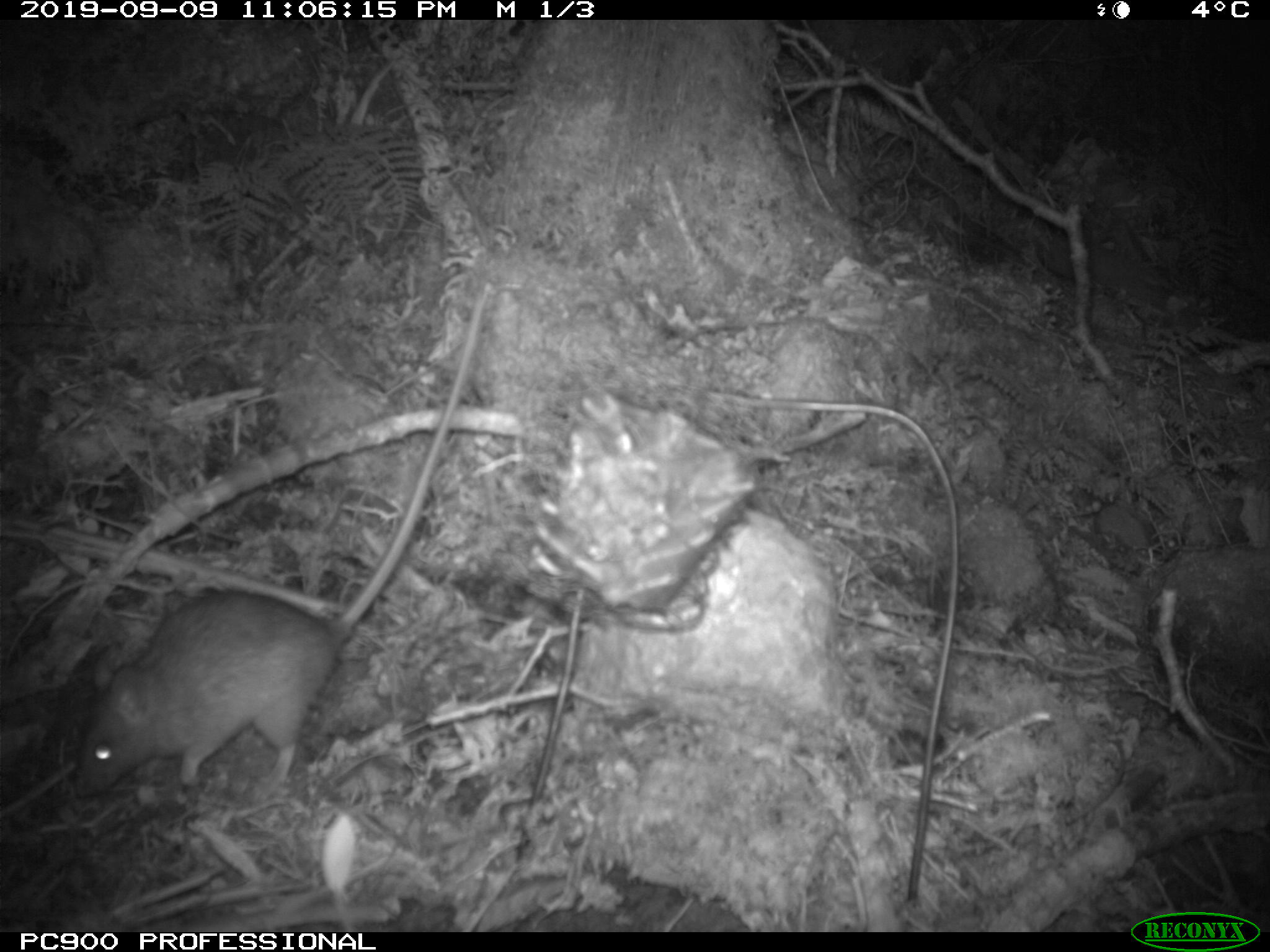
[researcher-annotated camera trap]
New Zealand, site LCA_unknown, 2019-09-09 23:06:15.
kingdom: Animalia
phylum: Chordata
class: Mammalia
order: Rodentia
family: Muridae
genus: Rattus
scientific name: Rattus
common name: rat